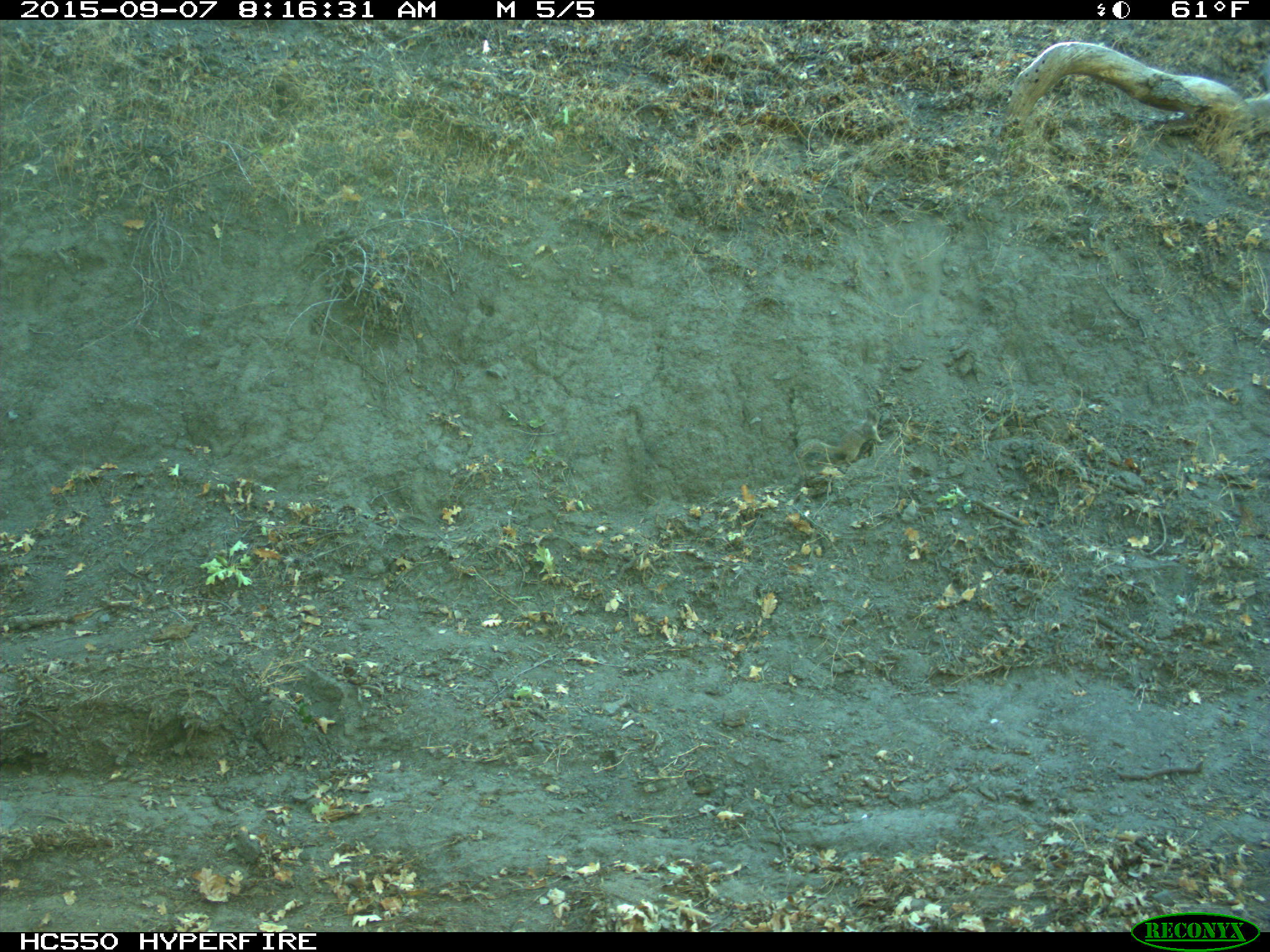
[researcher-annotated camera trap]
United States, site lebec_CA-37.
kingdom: Animalia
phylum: Chordata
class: Mammalia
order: Rodentia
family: Sciuridae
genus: Otospermophilus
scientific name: Otospermophilus beecheyi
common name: california ground squirrel